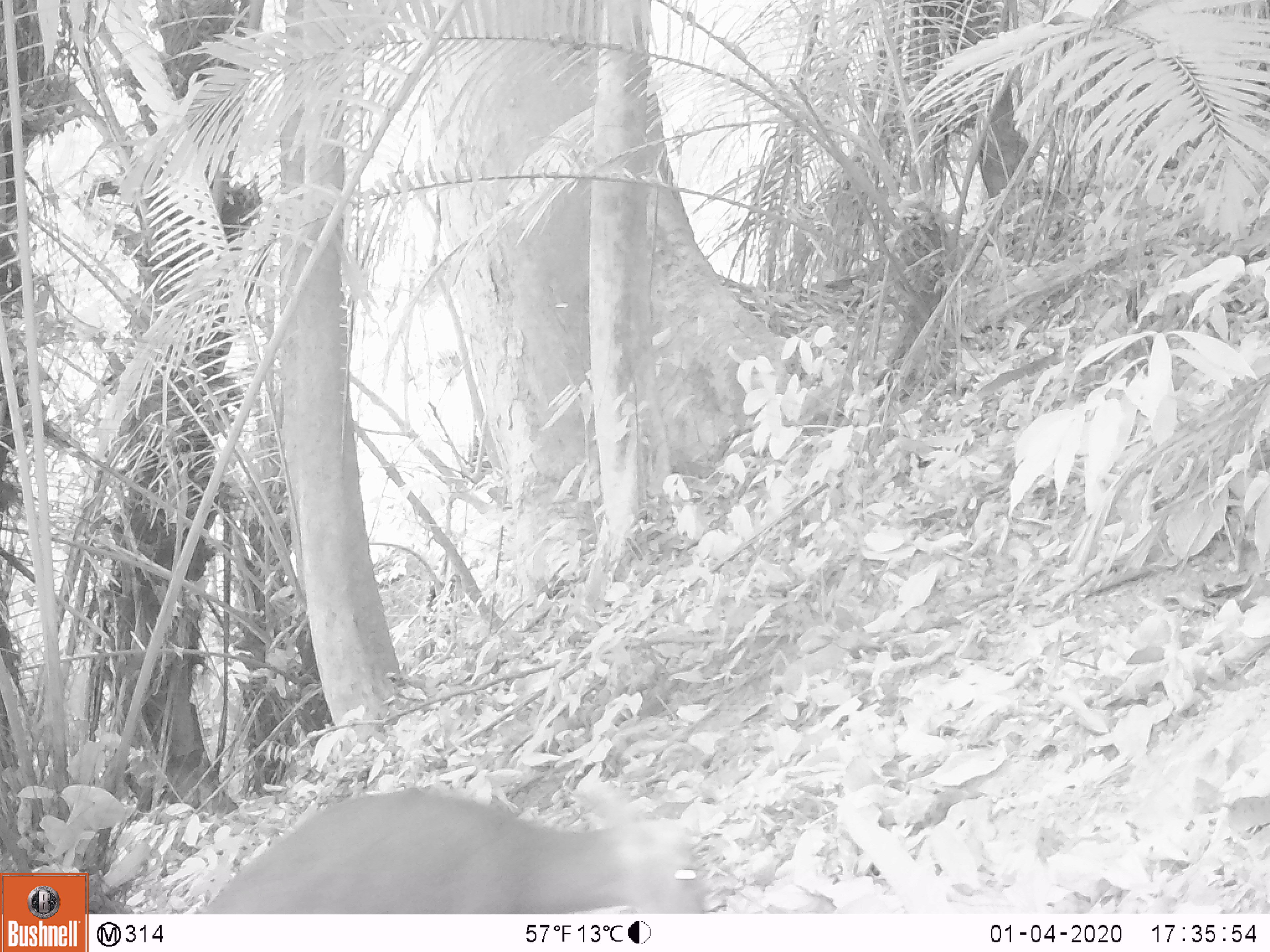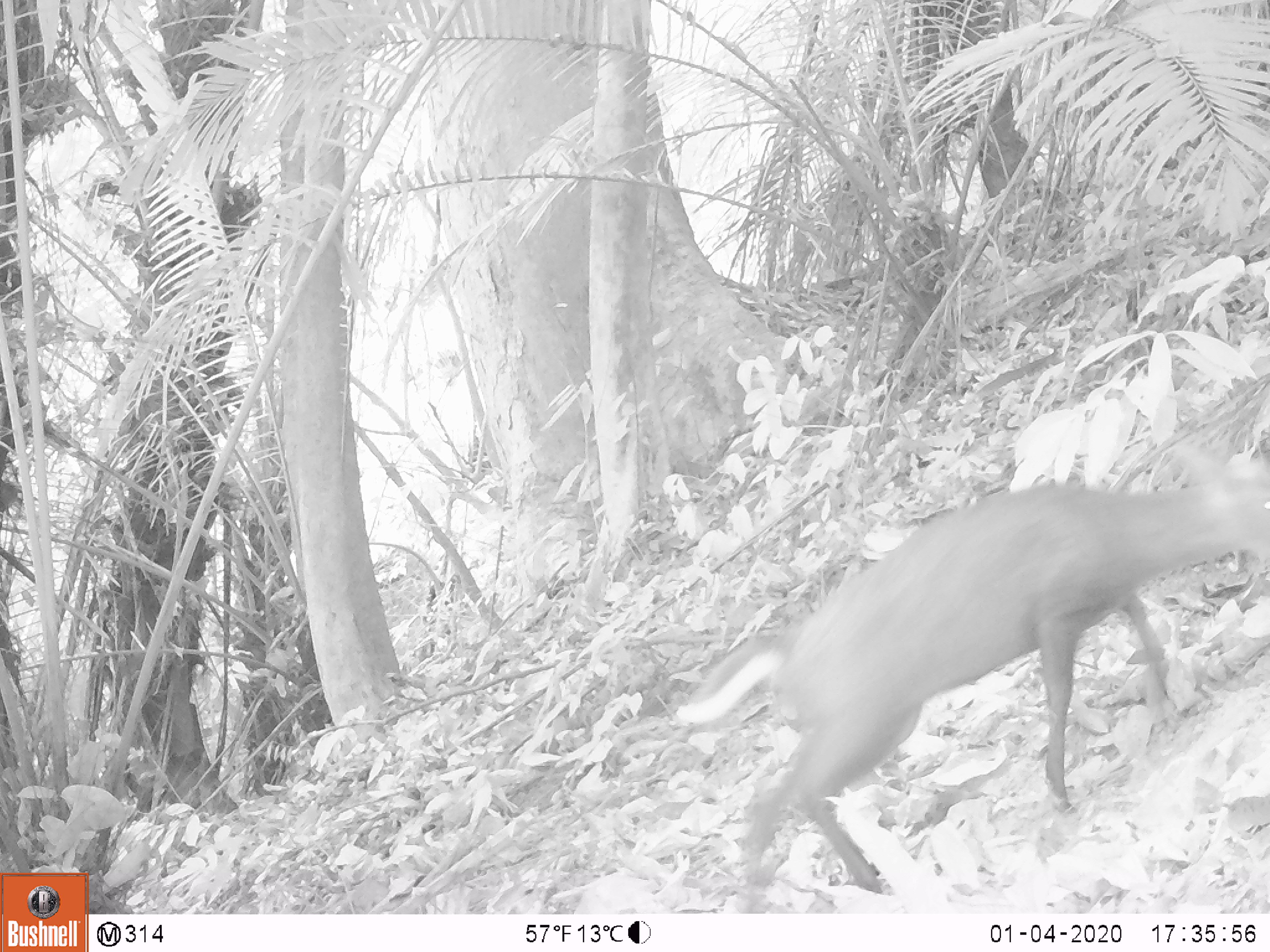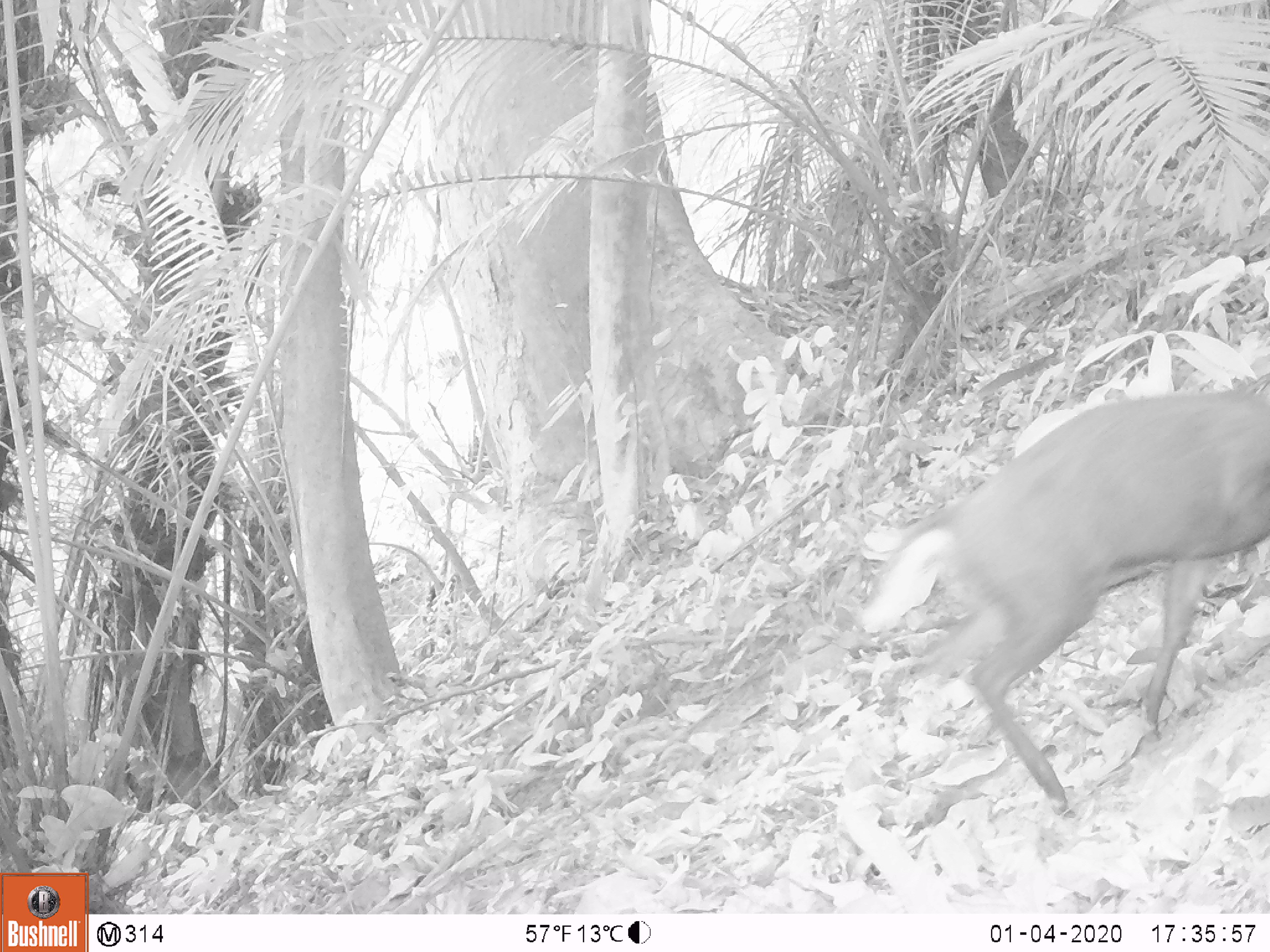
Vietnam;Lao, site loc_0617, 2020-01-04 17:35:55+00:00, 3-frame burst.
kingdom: Animalia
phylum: Chordata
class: Mammalia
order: Artiodactyla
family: Cervidae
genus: Muntiacus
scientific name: Muntiacus rooseveltorum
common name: roosevelt's muntjac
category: roosevelts muntjac group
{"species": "roosevelts muntjac group (roosevelt's muntjac) (Muntiacus rooseveltorum)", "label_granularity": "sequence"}